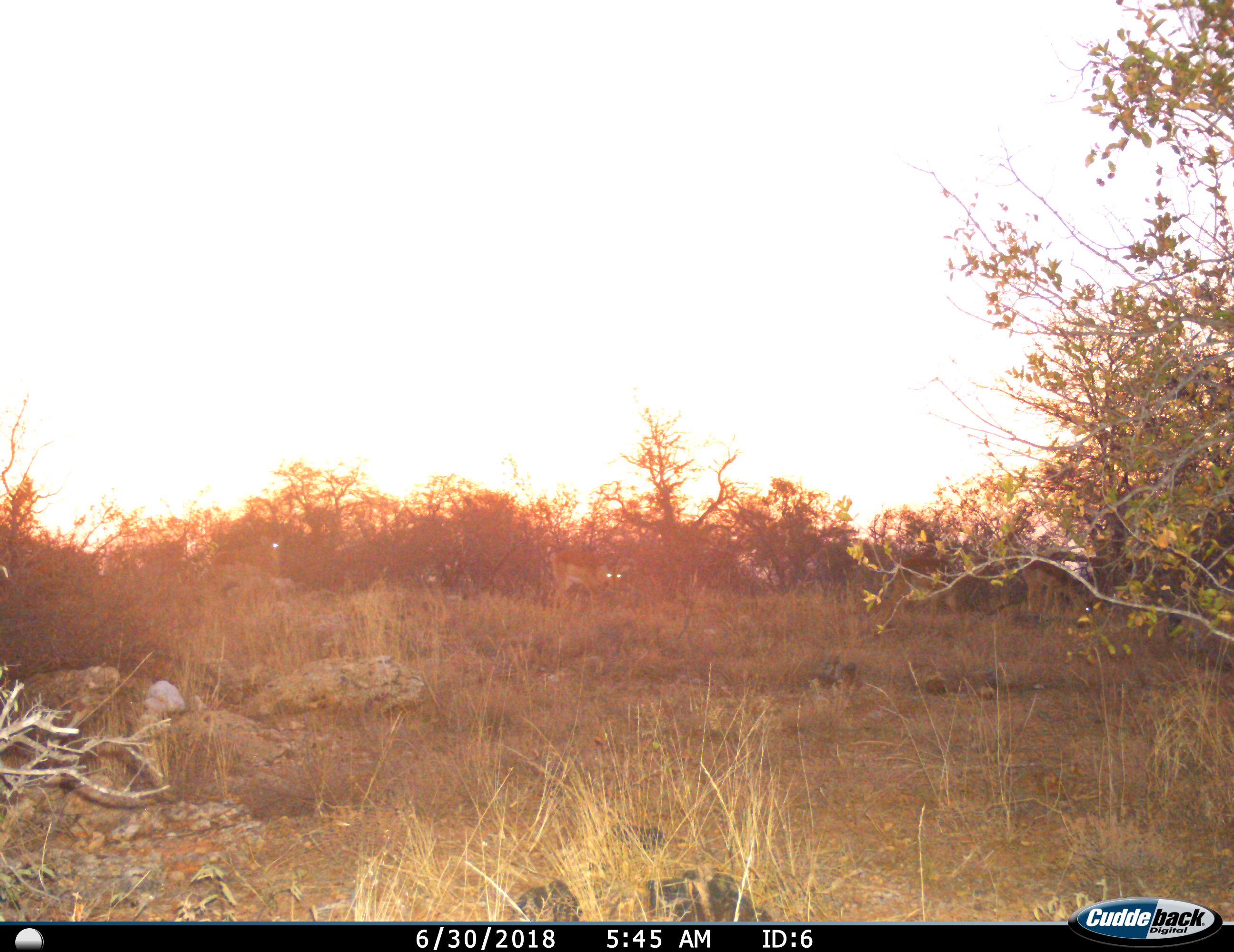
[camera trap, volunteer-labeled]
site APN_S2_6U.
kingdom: Animalia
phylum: Chordata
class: Mammalia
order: Artiodactyla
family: Bovidae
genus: Aepyceros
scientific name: Aepyceros melampus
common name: impala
Impala (Aepyceros melampus), count 4. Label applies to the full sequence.